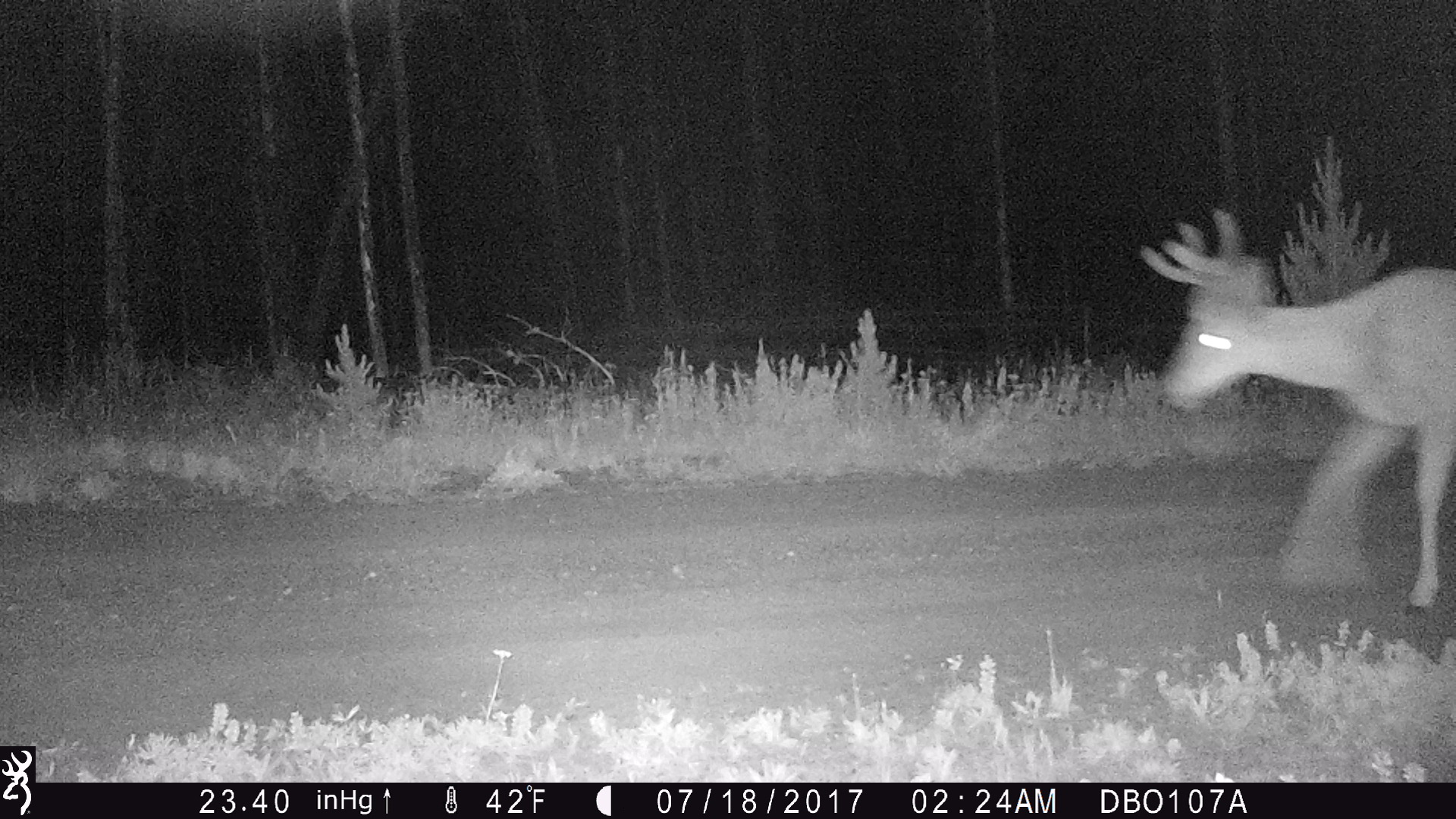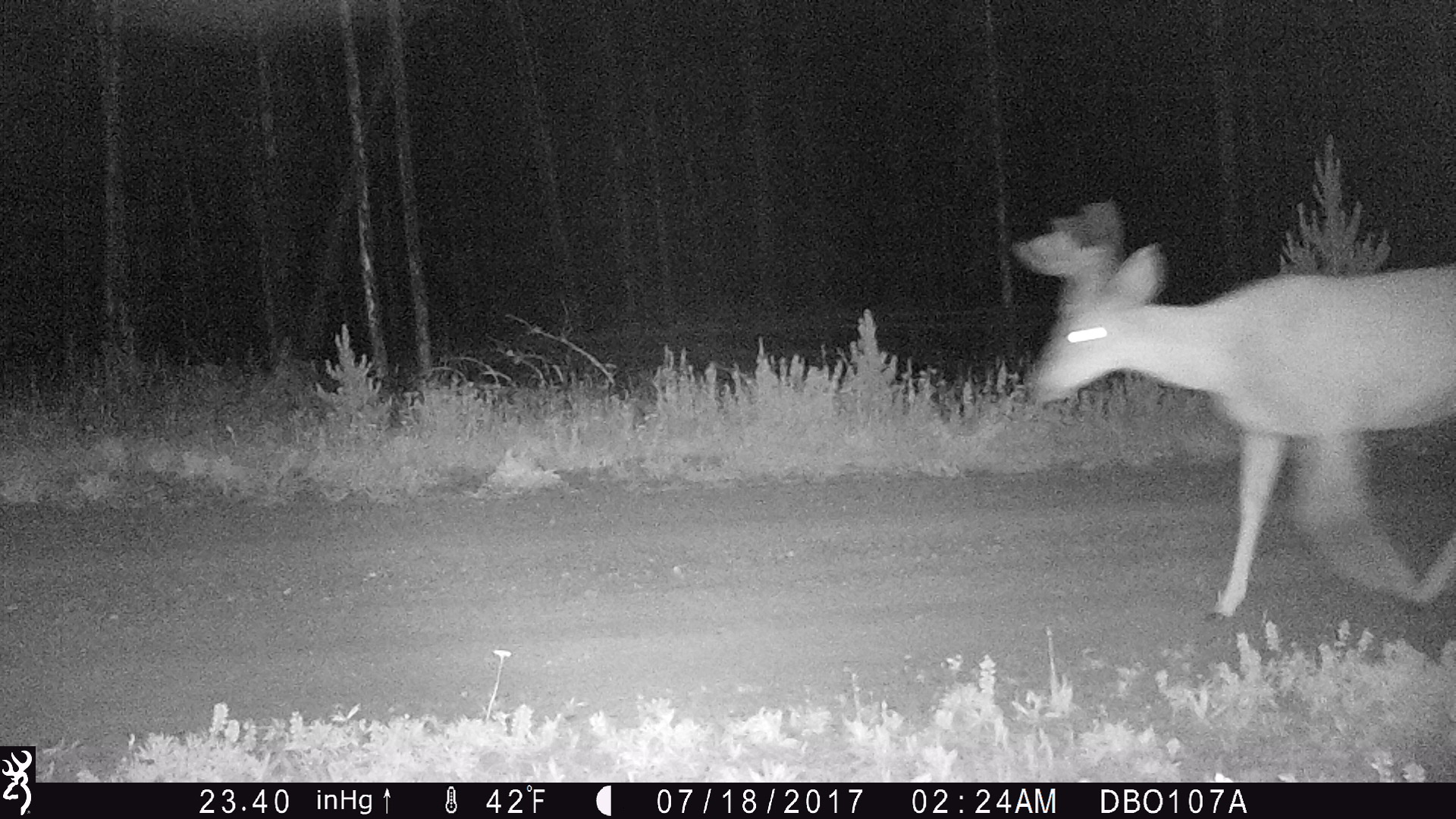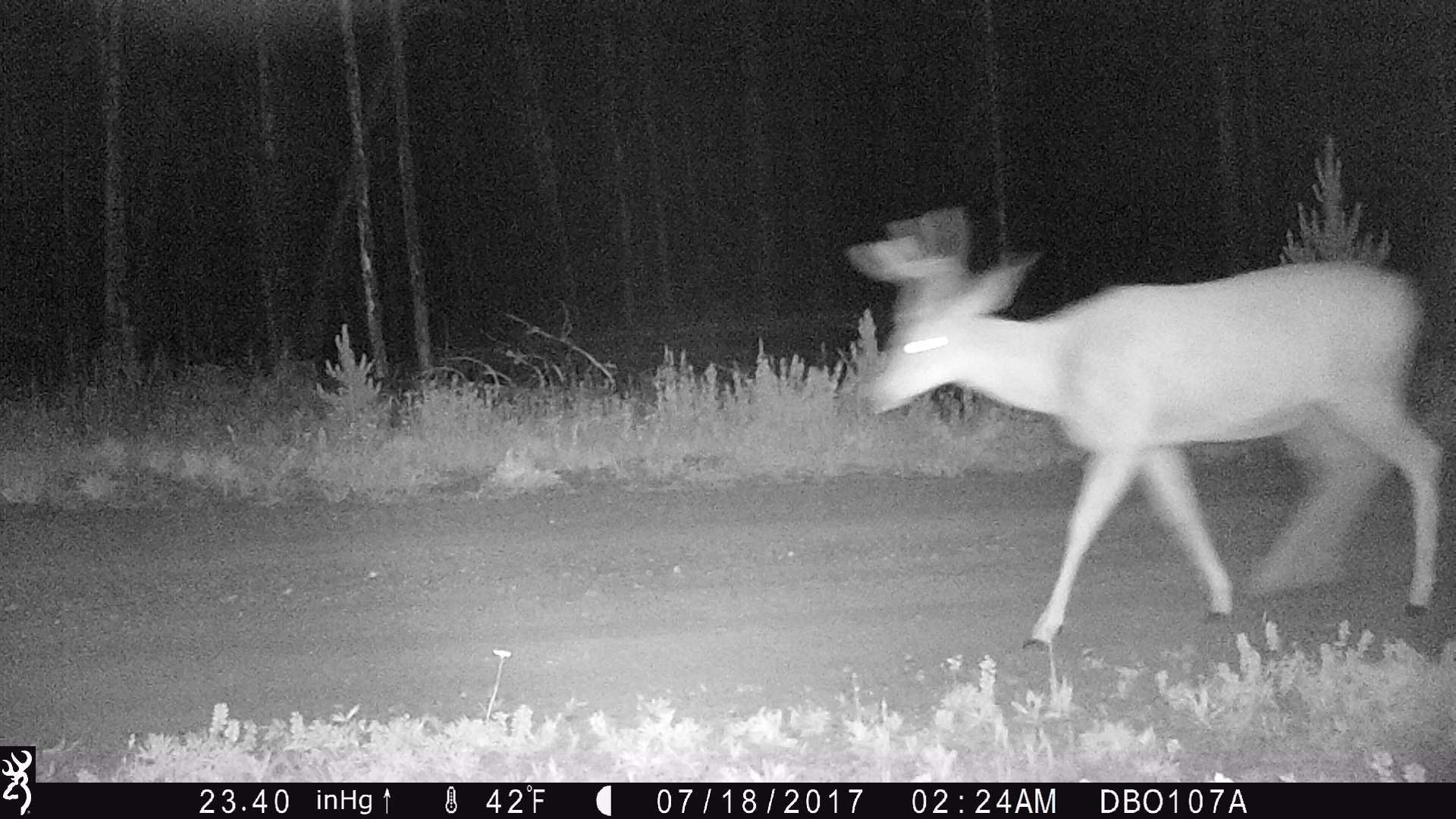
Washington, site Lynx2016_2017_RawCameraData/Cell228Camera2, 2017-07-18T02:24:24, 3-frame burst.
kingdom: Animalia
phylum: Chordata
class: Mammalia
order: Artiodactyla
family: Cervidae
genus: Odocoileus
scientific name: Odocoileus hemionus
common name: mule deer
Odocoileus hemionus (mule deer). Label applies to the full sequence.